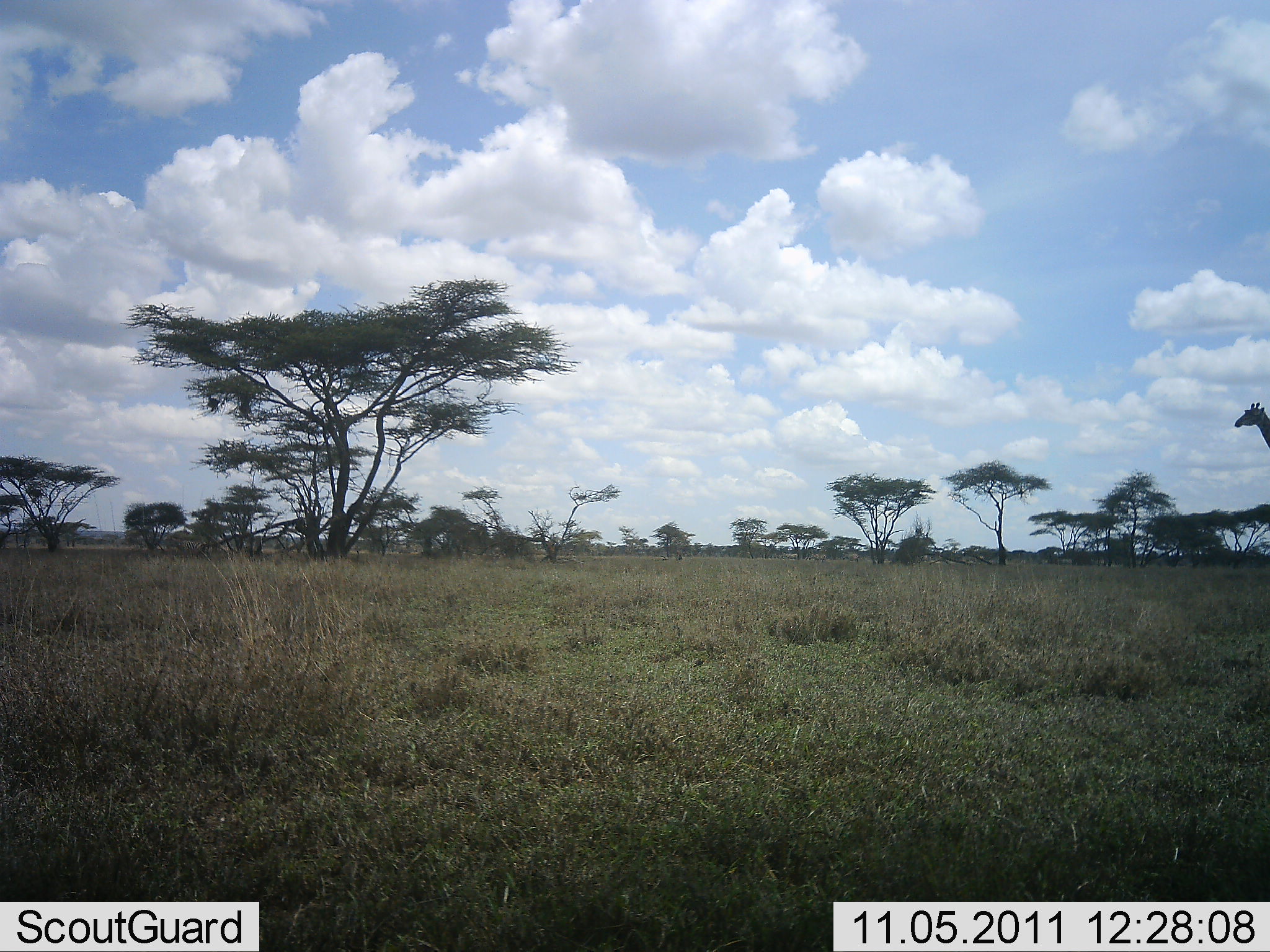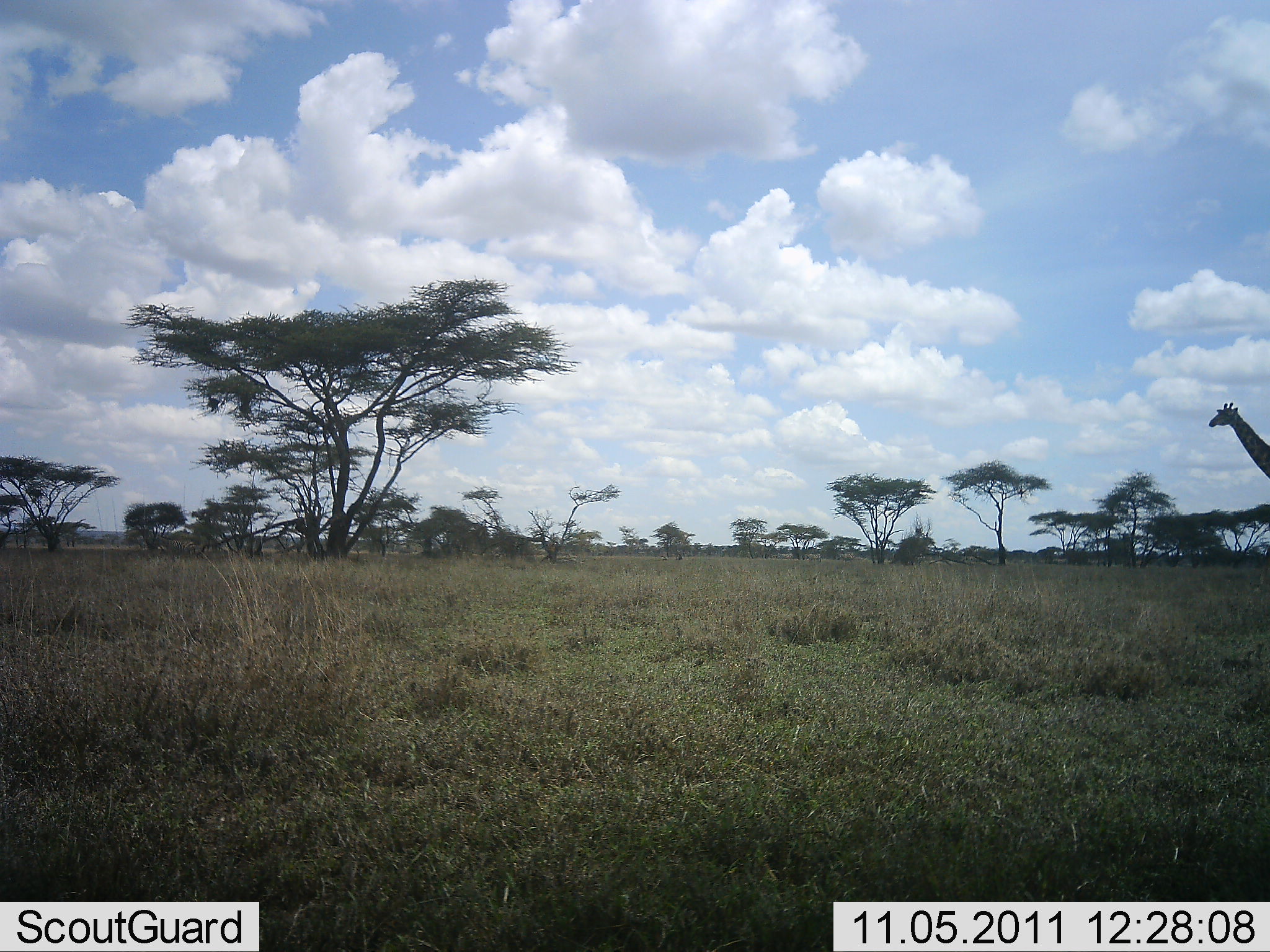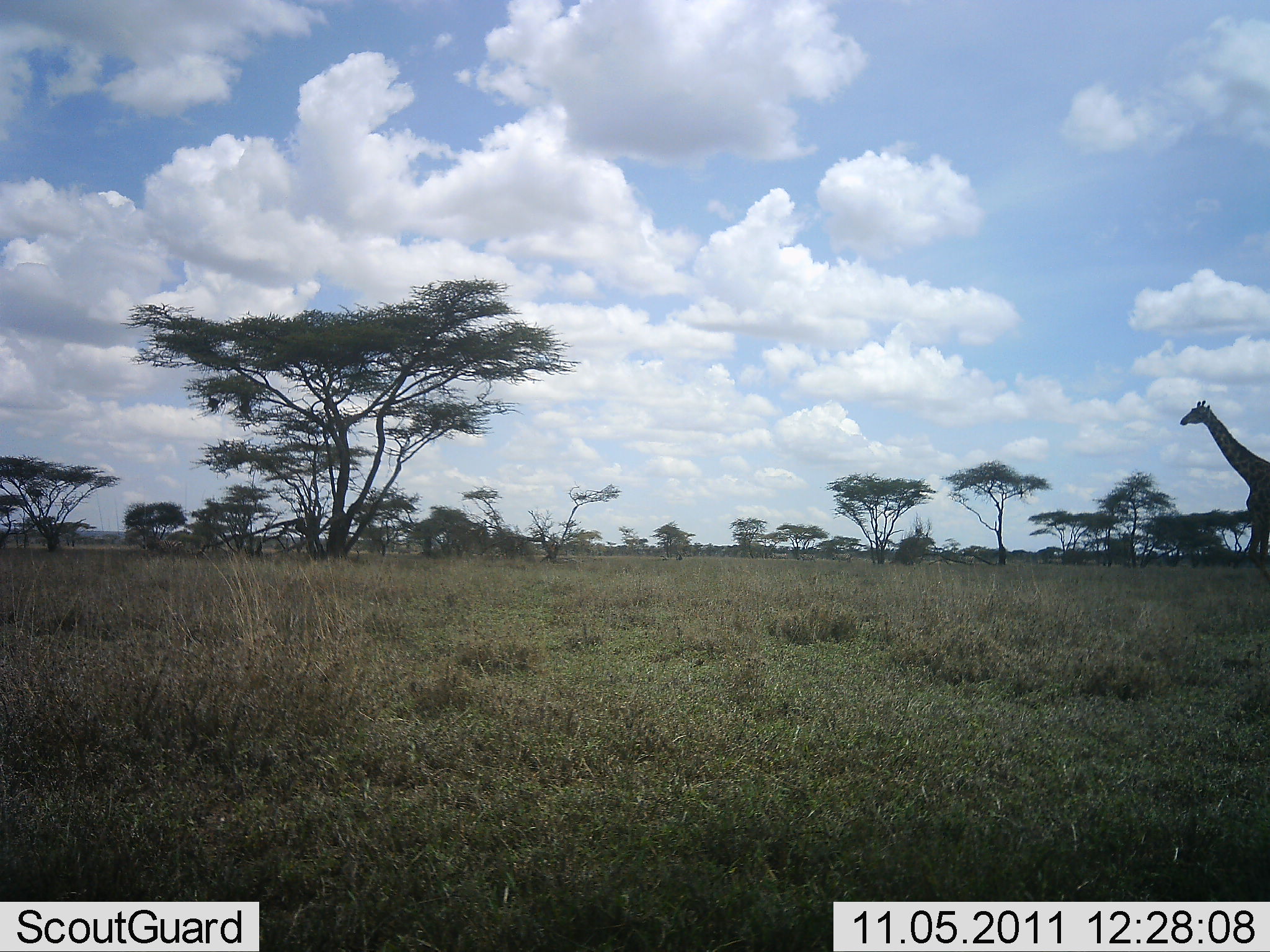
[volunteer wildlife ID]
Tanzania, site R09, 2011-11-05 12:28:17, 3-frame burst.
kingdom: Animalia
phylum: Chordata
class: Mammalia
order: Artiodactyla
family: Giraffidae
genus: Giraffa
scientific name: Giraffa camelopardalis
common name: giraffe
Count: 1.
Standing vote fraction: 0%.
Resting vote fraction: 0%.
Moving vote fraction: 100%.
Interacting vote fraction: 0%.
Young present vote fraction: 0%.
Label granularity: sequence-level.